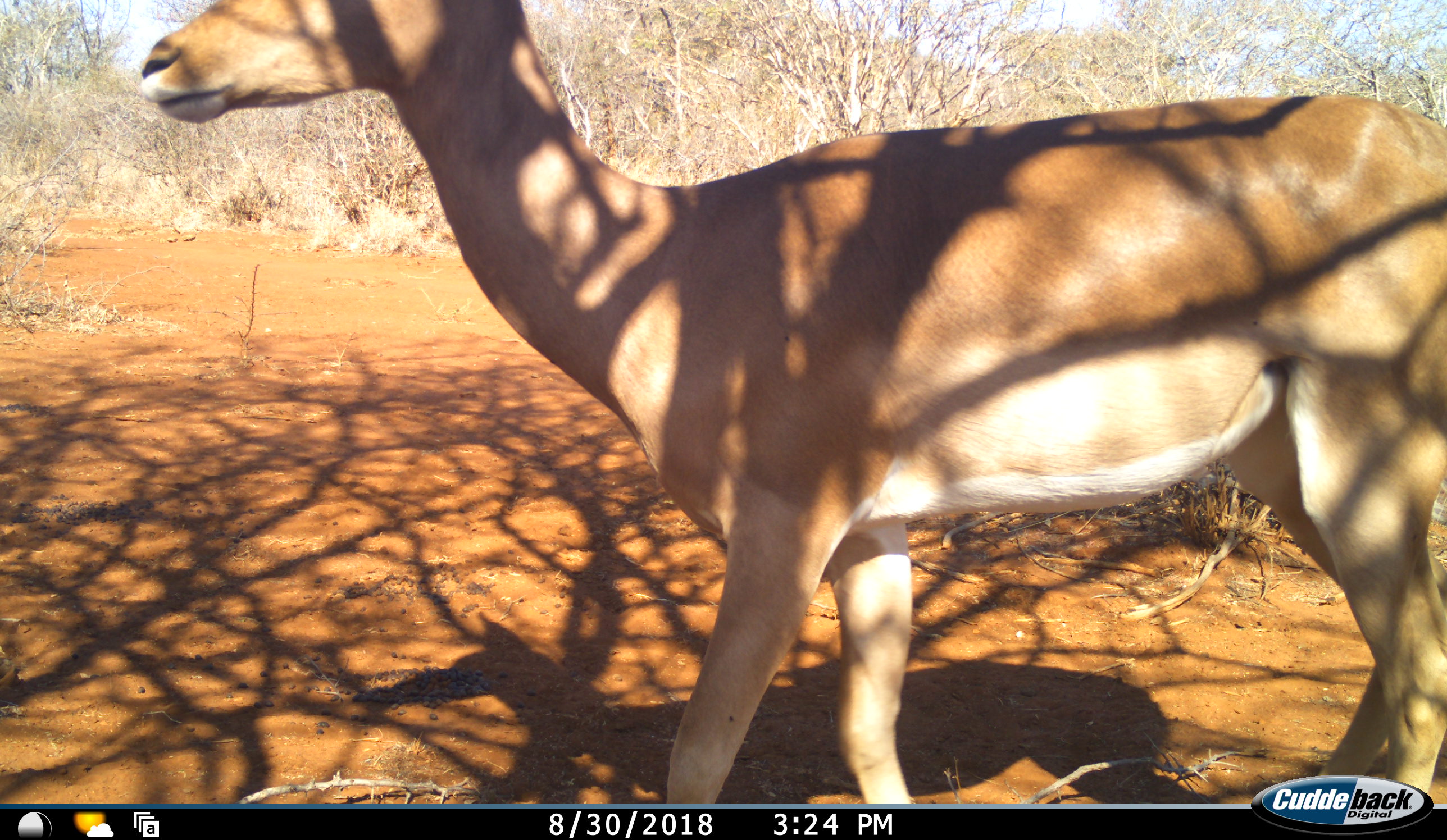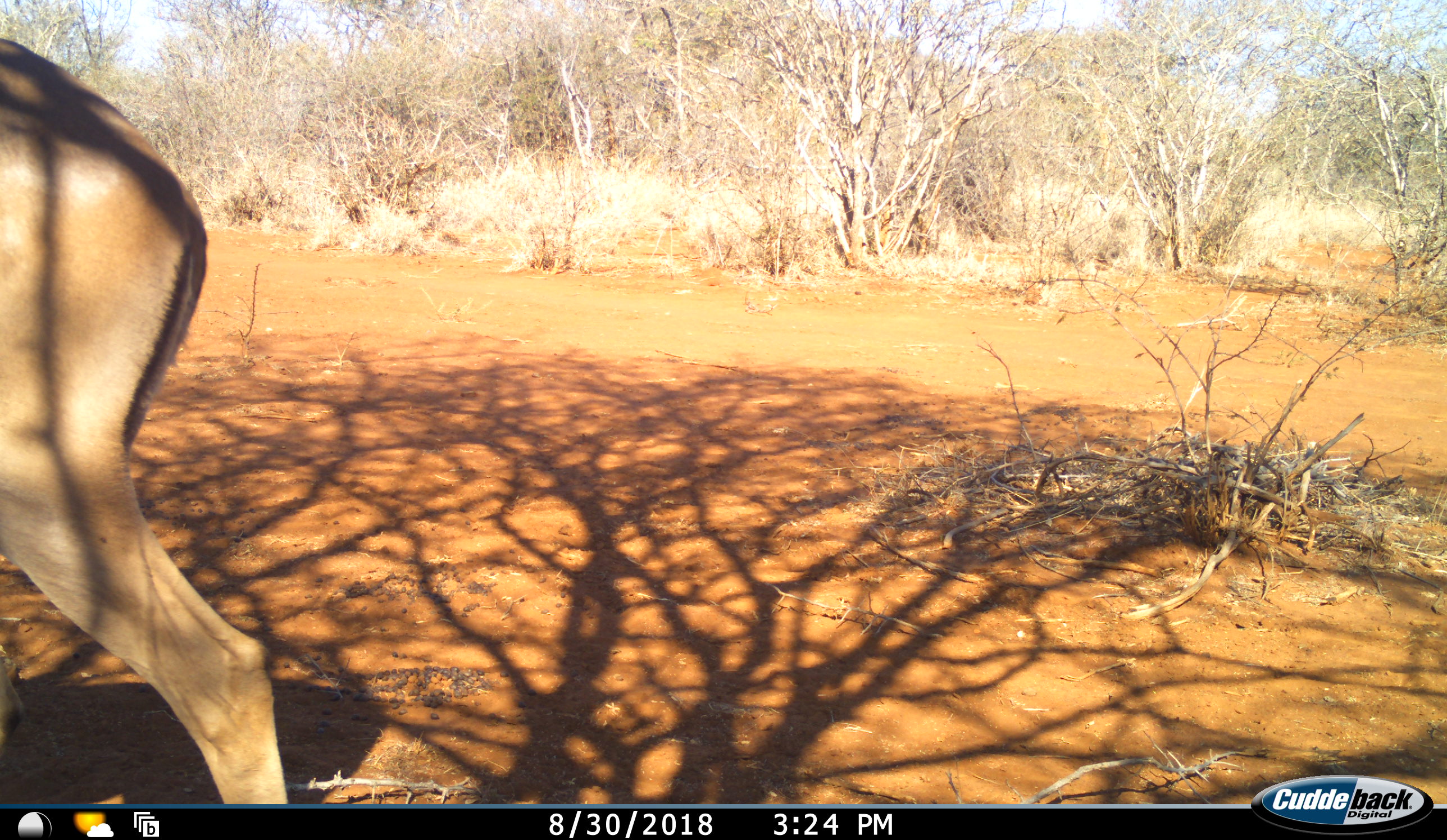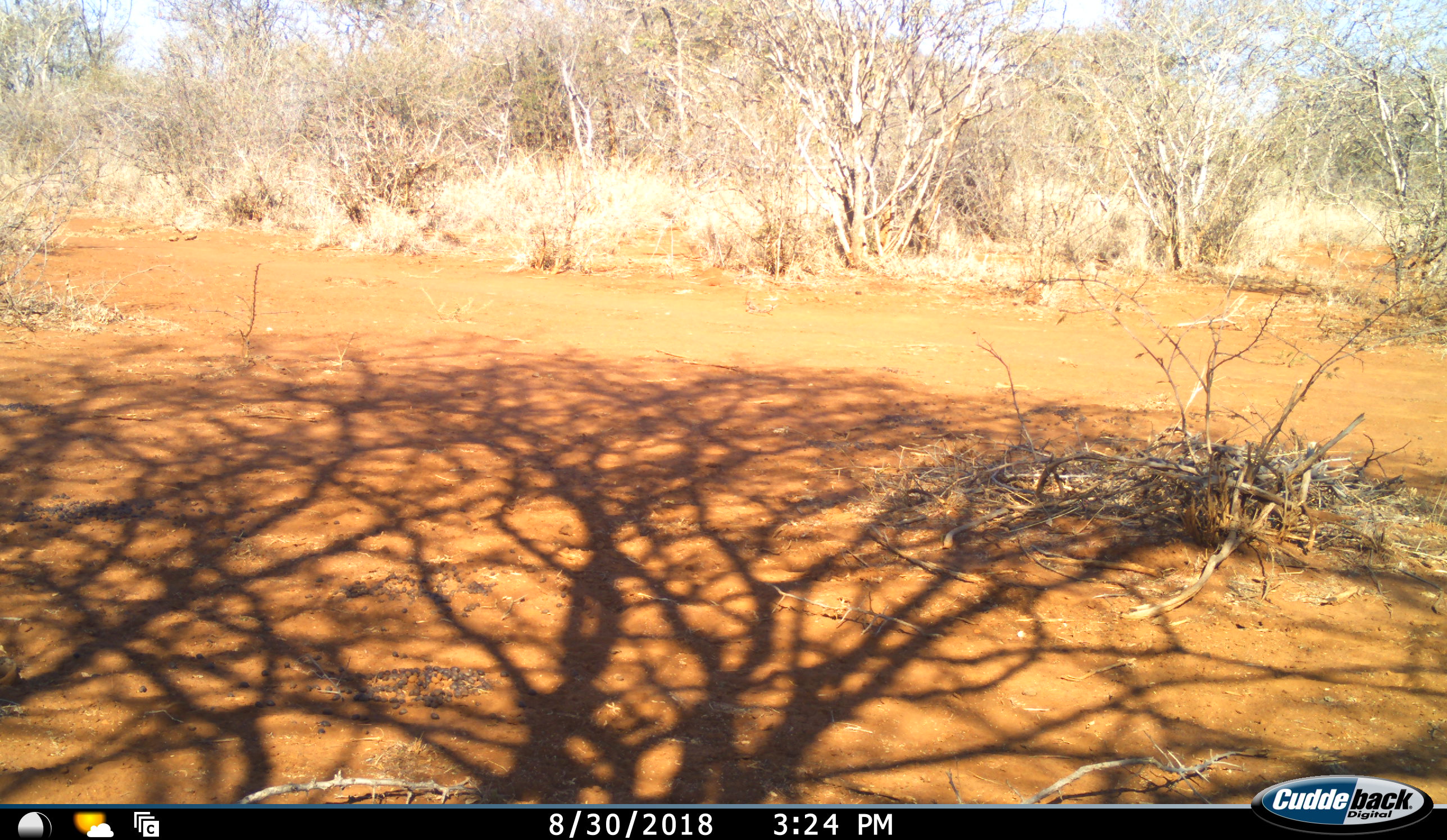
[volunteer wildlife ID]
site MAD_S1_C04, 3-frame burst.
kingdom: Animalia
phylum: Chordata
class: Mammalia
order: Artiodactyla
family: Bovidae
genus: Aepyceros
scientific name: Aepyceros melampus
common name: impala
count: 1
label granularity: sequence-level